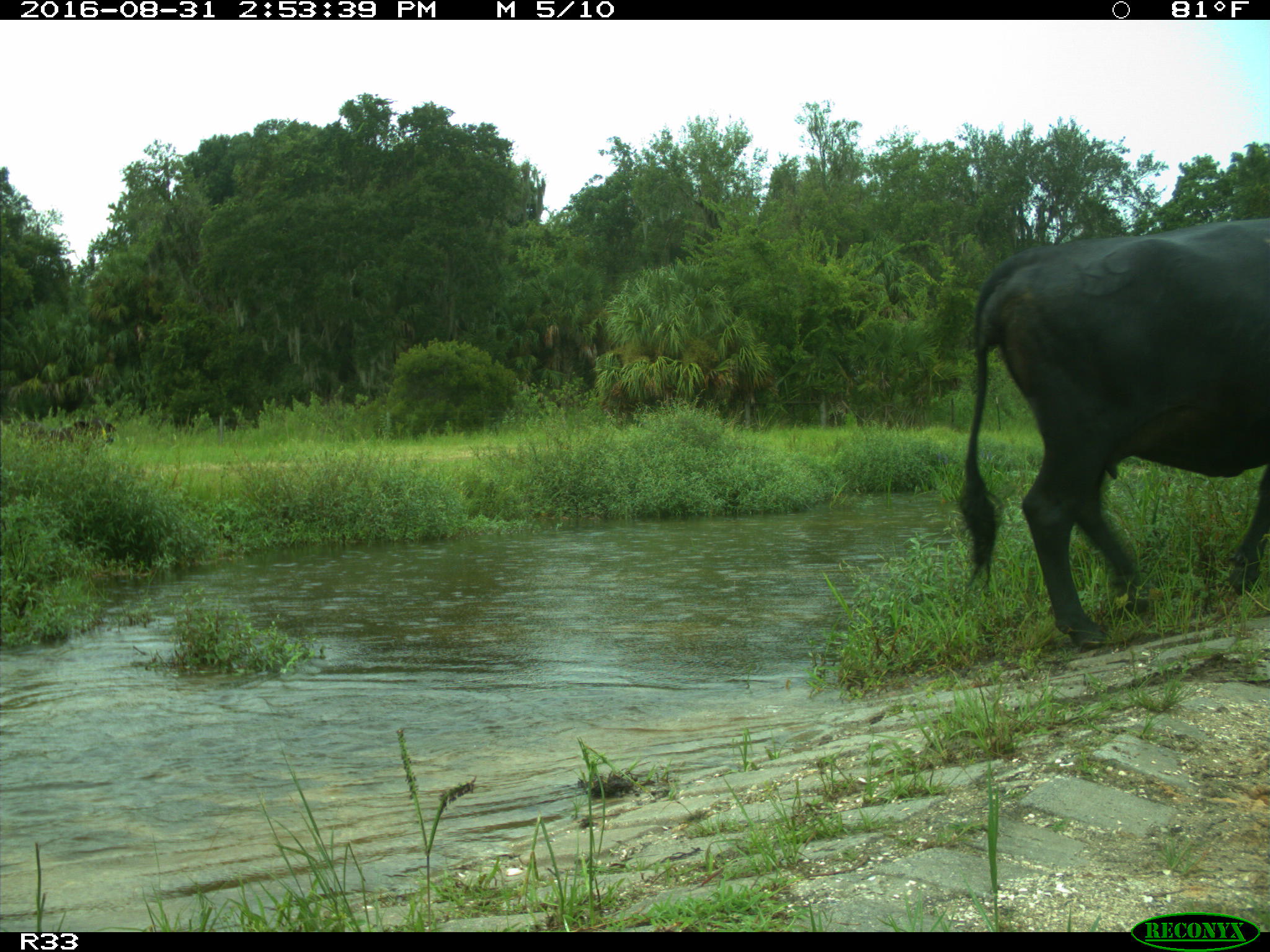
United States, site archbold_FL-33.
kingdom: Animalia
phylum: Chordata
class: Mammalia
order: Artiodactyla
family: Bovidae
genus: Bos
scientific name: Bos taurus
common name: domestic cow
Bos taurus (domestic cow).